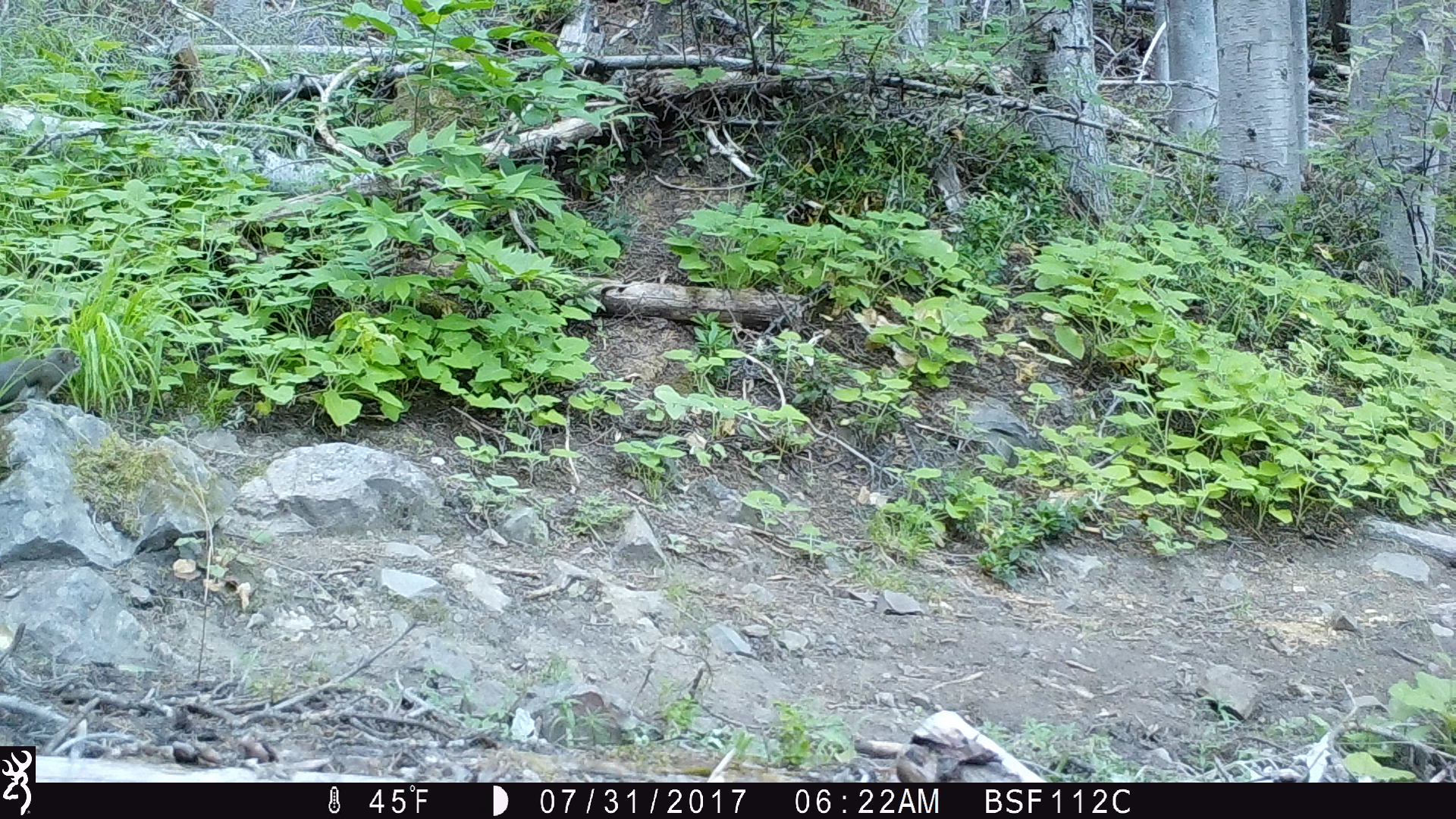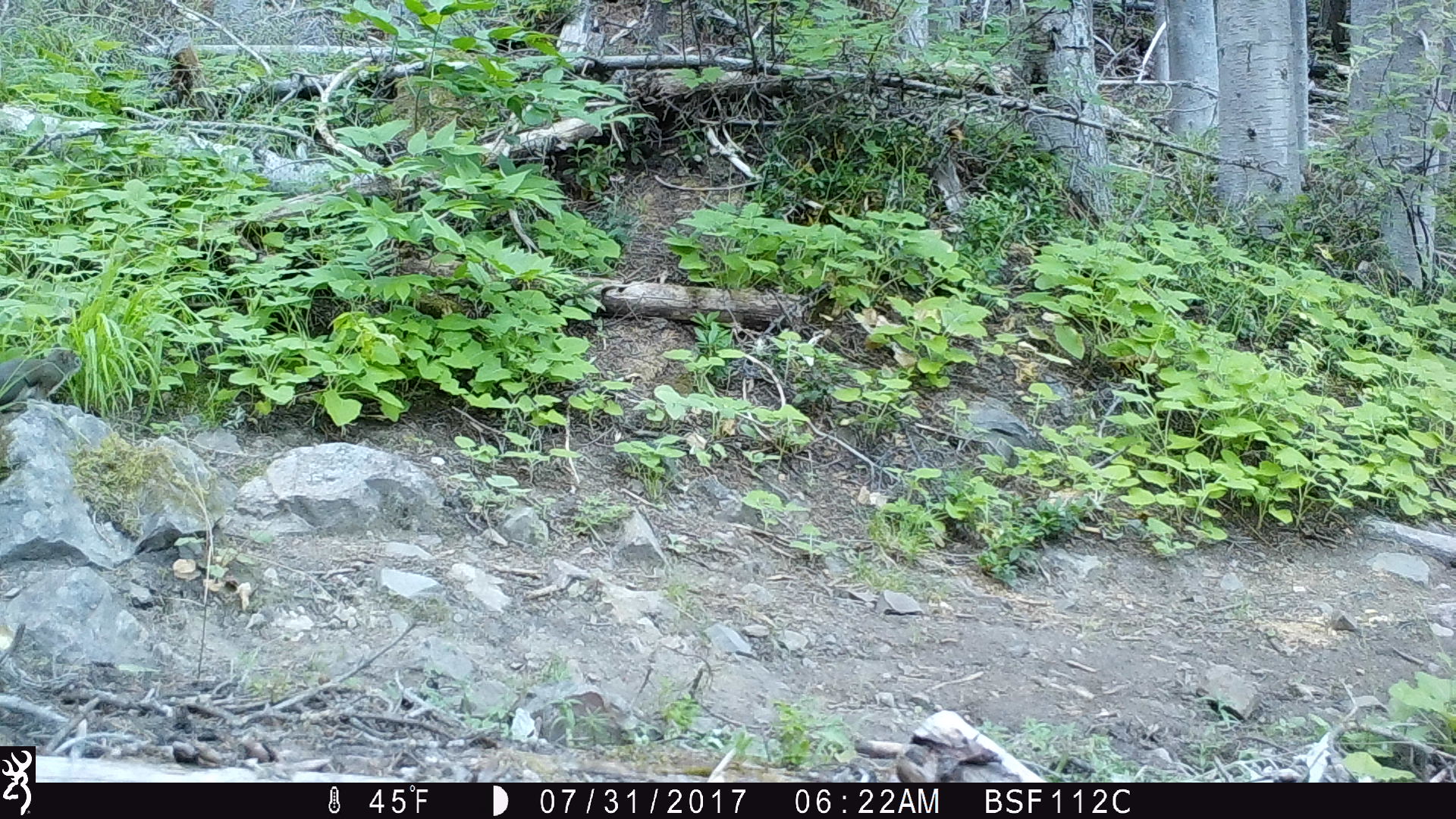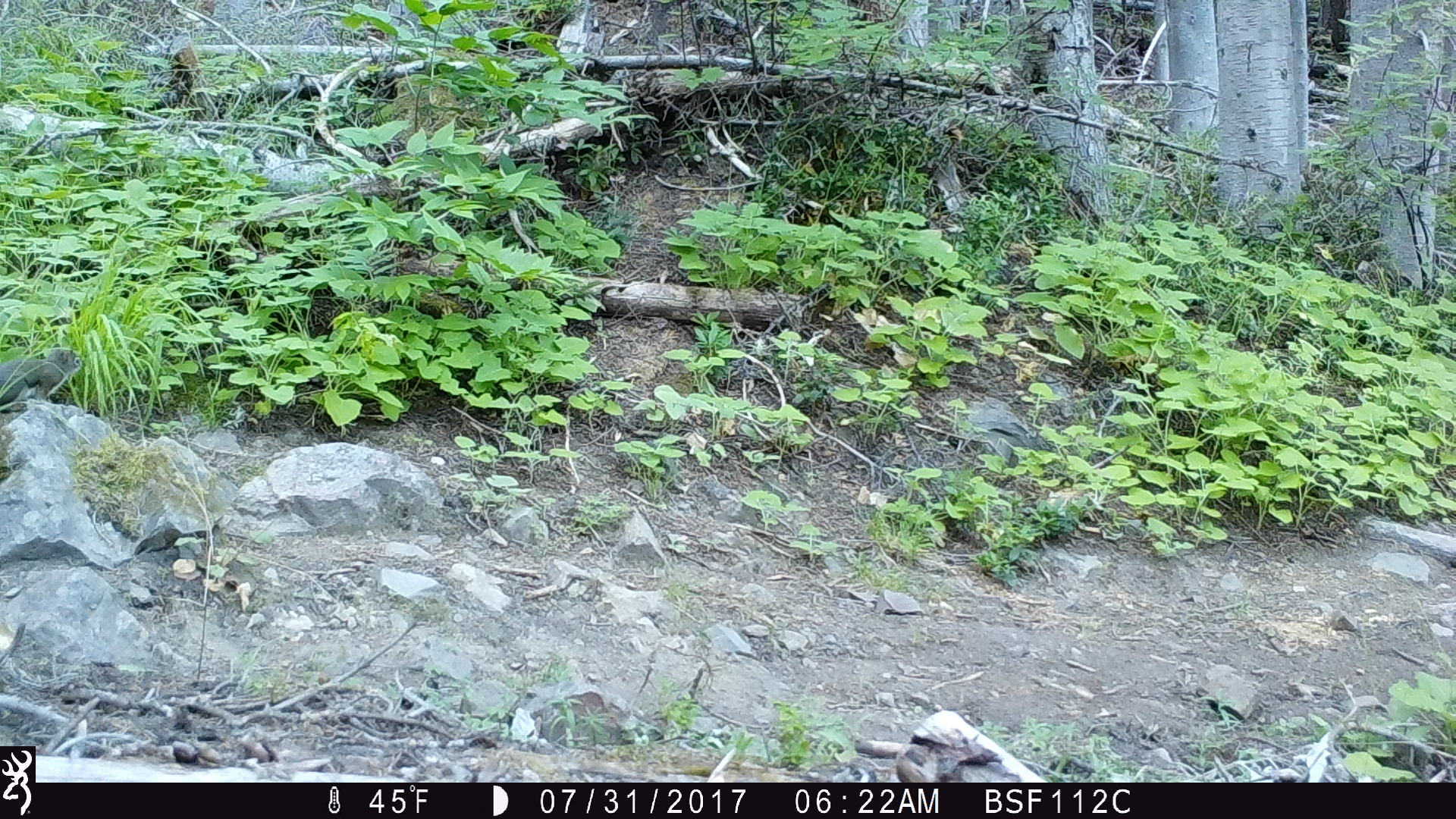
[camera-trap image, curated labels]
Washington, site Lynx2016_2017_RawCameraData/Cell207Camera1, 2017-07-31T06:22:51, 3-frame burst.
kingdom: Animalia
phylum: Chordata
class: Mammalia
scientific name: Mammalia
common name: small mammal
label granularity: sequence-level